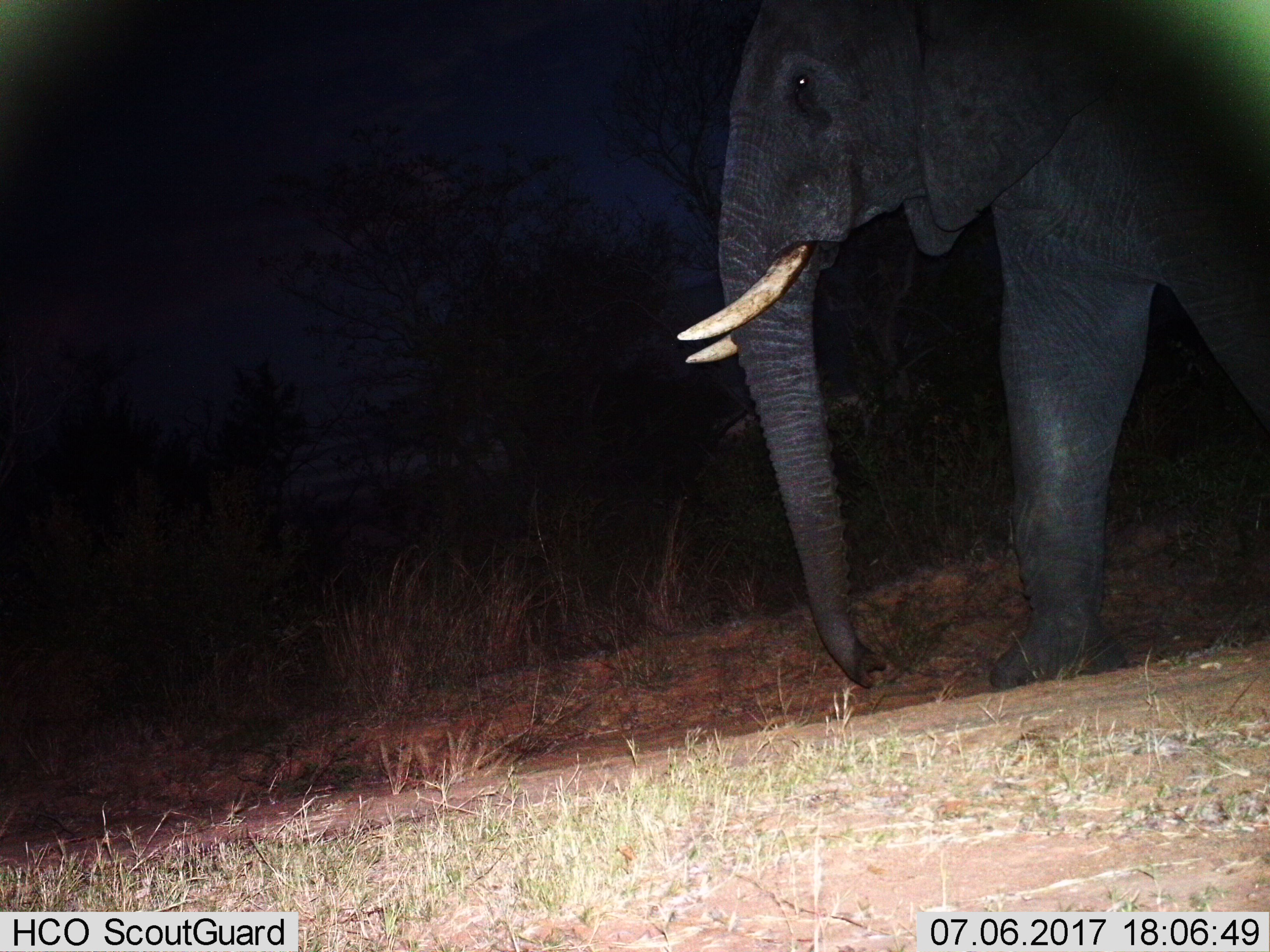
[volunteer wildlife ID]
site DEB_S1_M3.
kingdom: Animalia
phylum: Chordata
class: Mammalia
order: Proboscidea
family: Elephantidae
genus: Loxodonta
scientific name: Loxodonta africana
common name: african bush elephant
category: elephant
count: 1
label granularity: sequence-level